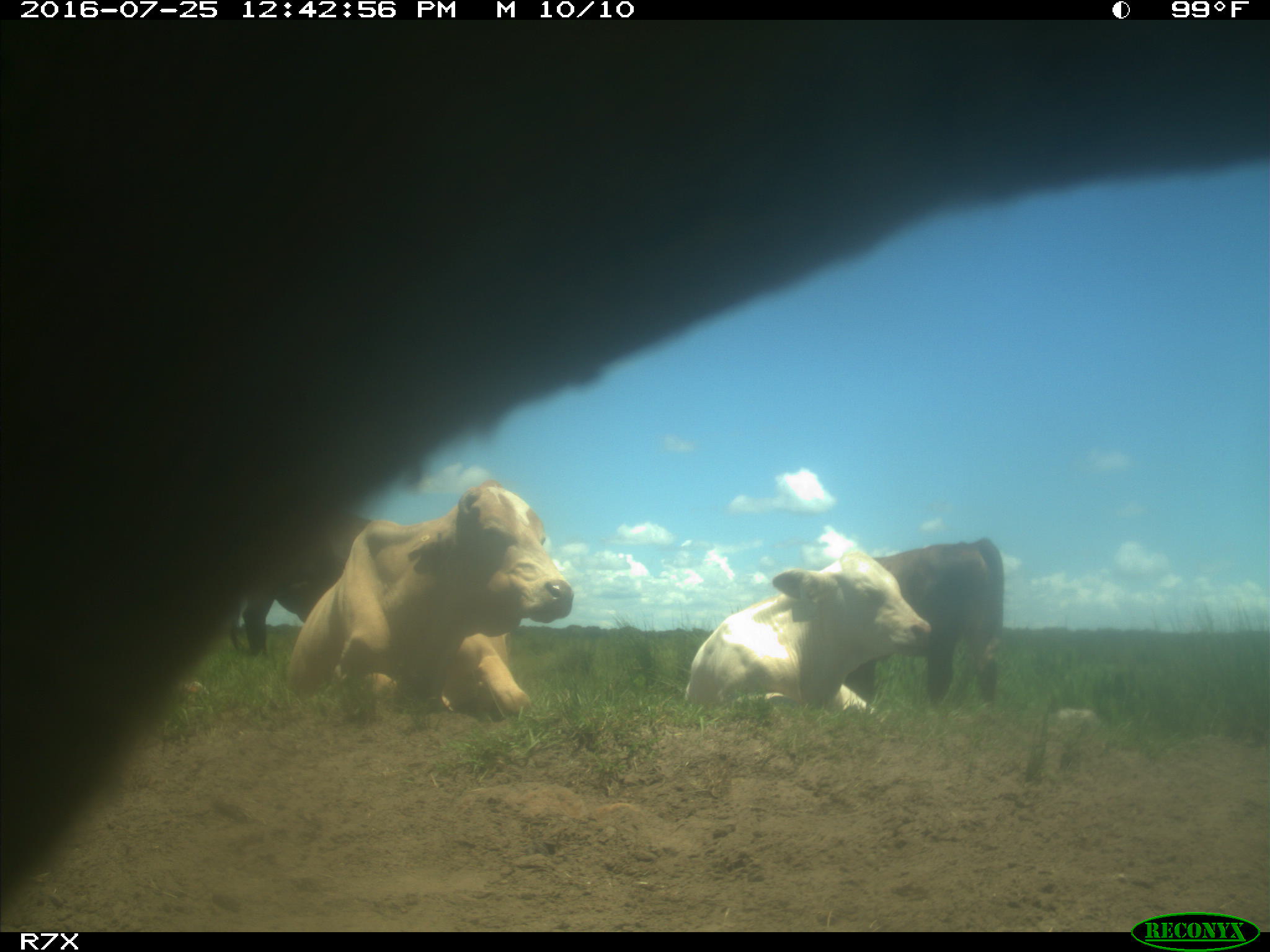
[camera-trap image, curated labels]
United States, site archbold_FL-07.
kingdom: Animalia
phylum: Chordata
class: Mammalia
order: Artiodactyla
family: Bovidae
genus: Bos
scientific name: Bos taurus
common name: domestic cow